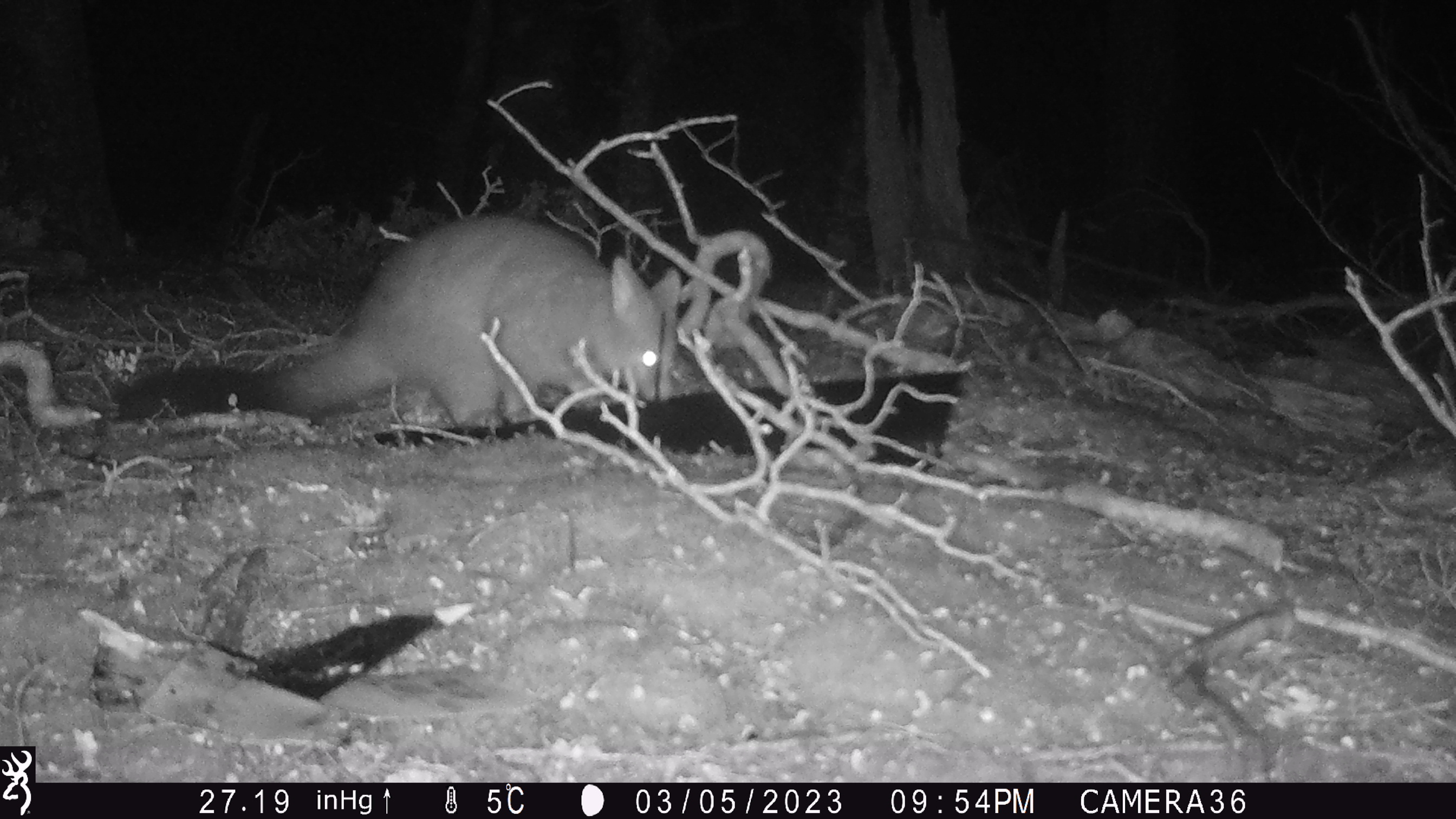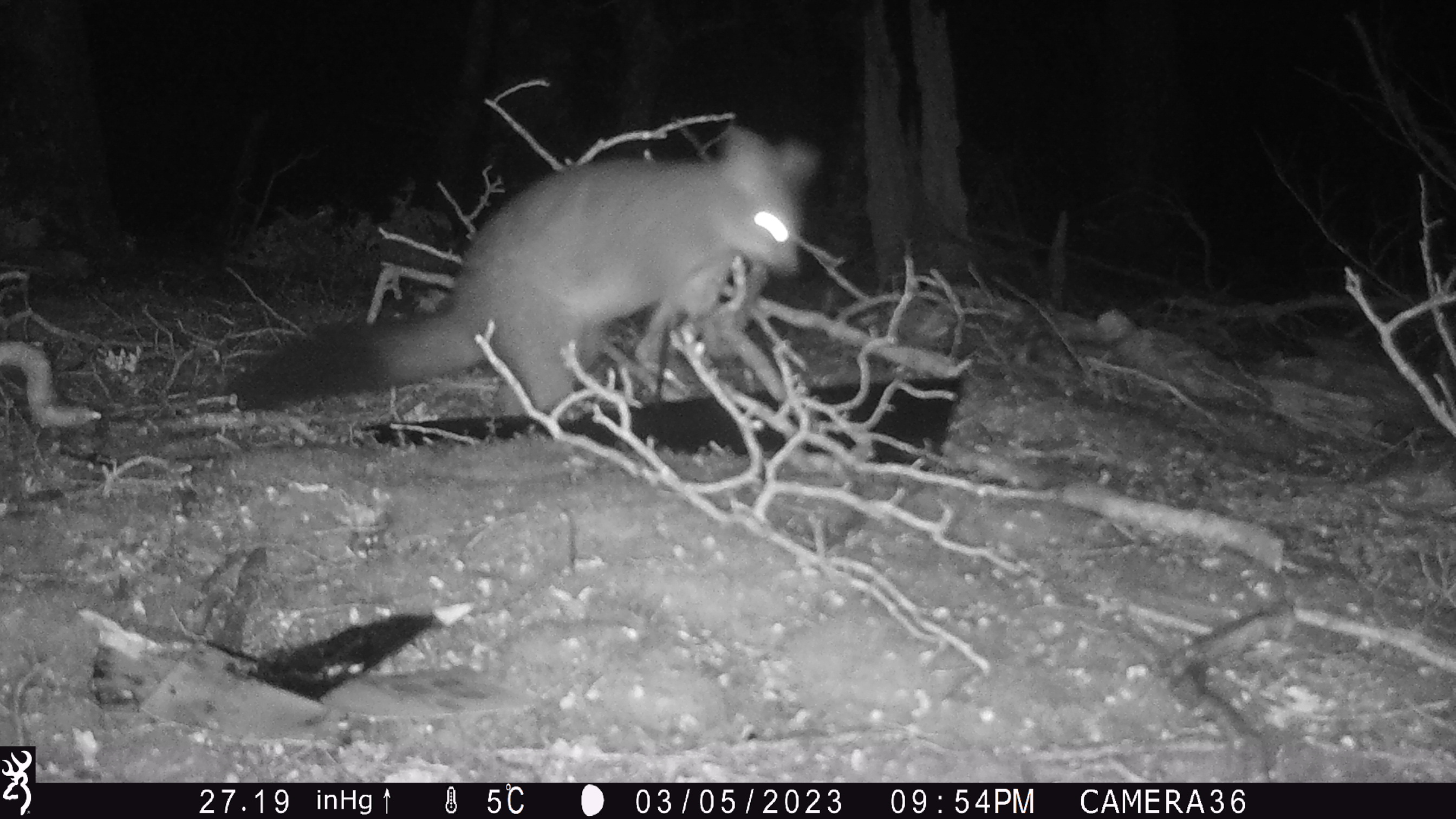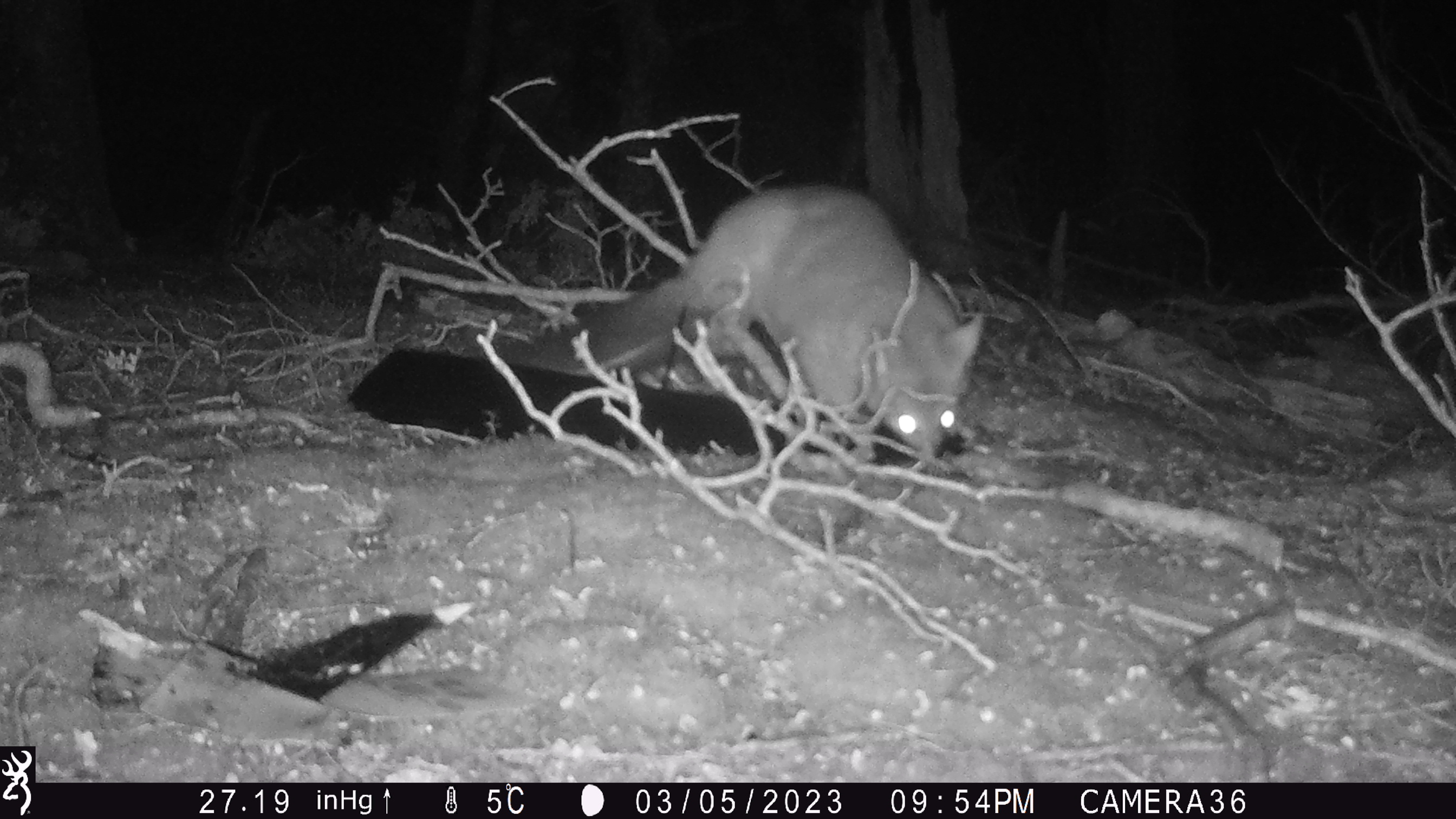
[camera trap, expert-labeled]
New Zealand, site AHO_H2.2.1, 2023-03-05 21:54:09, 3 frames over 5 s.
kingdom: Animalia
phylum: Chordata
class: Mammalia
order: Carnivora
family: Mustelidae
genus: Mustela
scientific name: Mustela erminea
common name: stoat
Stoat (Mustela erminea).